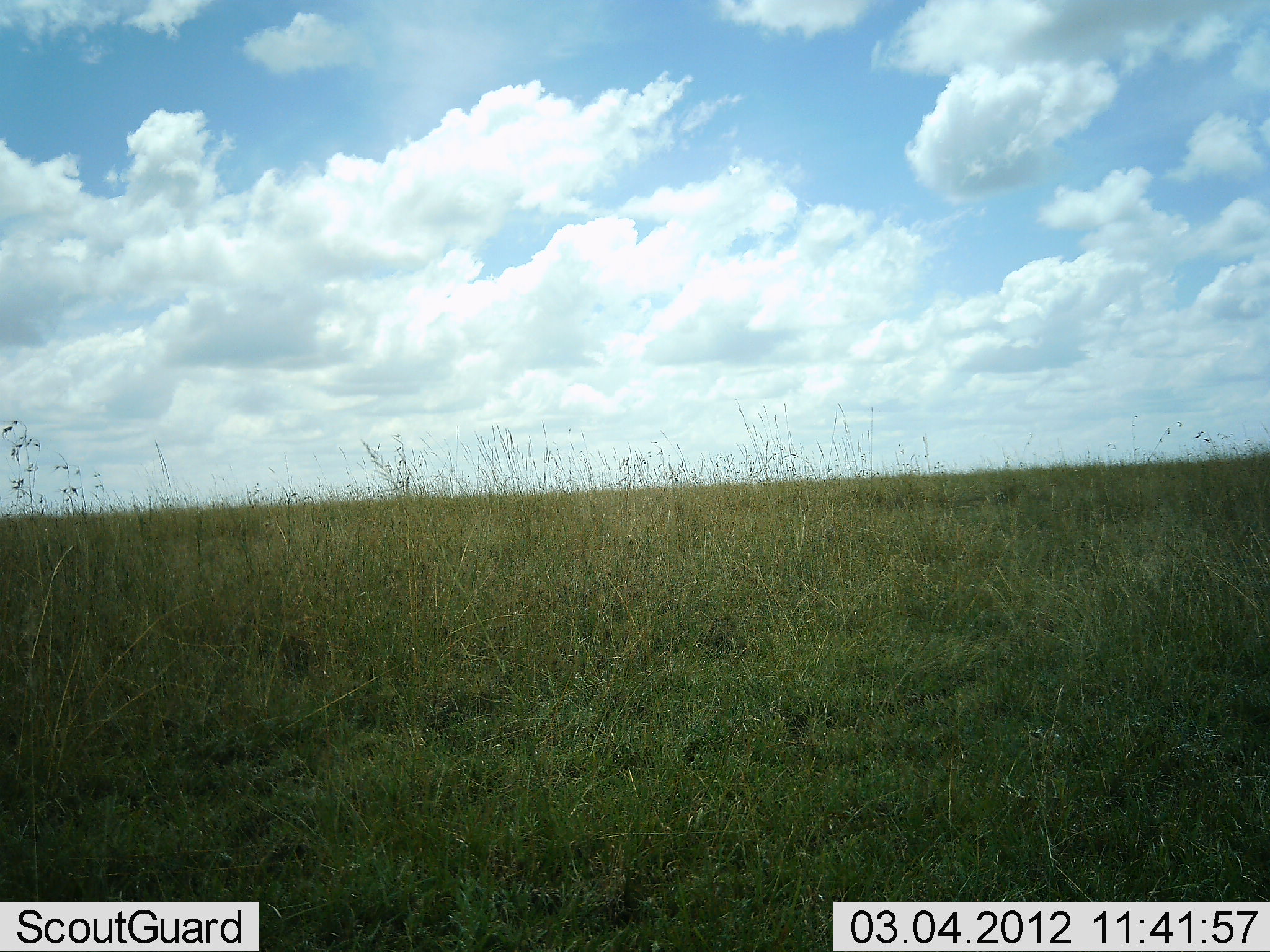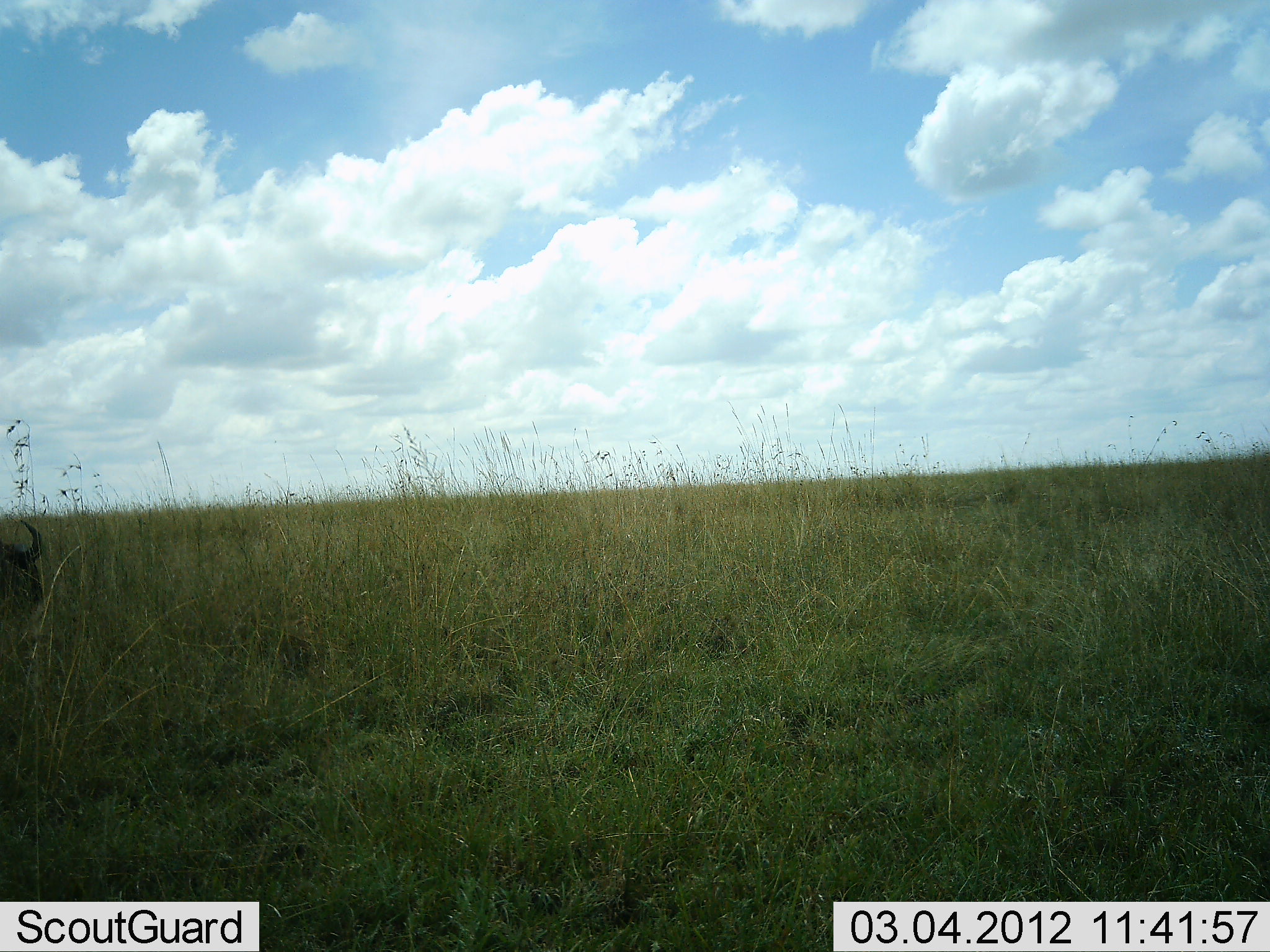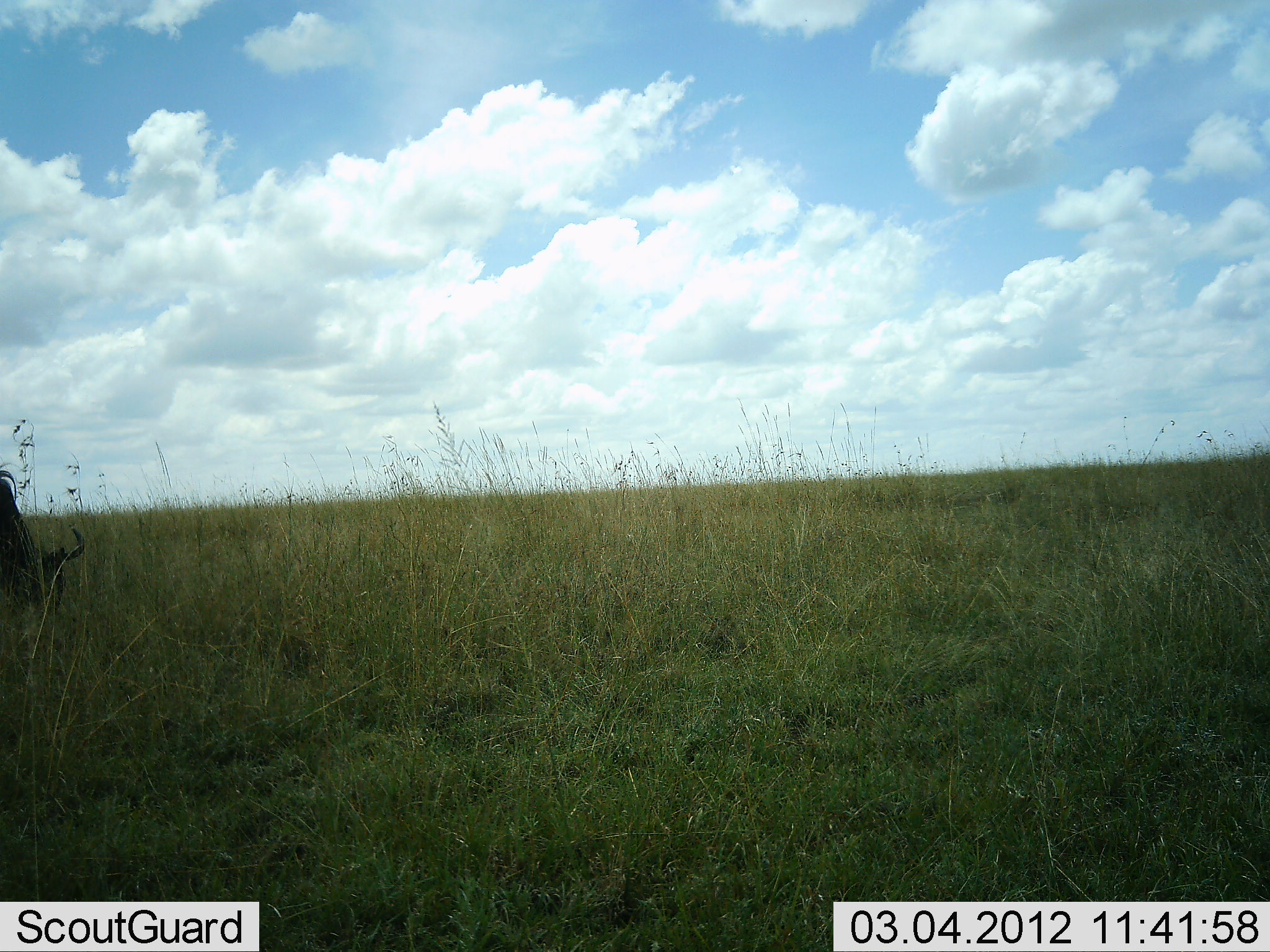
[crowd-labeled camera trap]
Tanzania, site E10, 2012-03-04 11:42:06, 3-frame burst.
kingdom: Animalia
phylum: Chordata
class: Mammalia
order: Artiodactyla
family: Bovidae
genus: Connochaetes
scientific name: Connochaetes taurinus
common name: blue wildebeest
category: wildebeest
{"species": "wildebeest (blue wildebeest) (Connochaetes taurinus)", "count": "1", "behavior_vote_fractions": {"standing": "0%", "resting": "17%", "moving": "33%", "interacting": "0%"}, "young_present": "0%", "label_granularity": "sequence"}